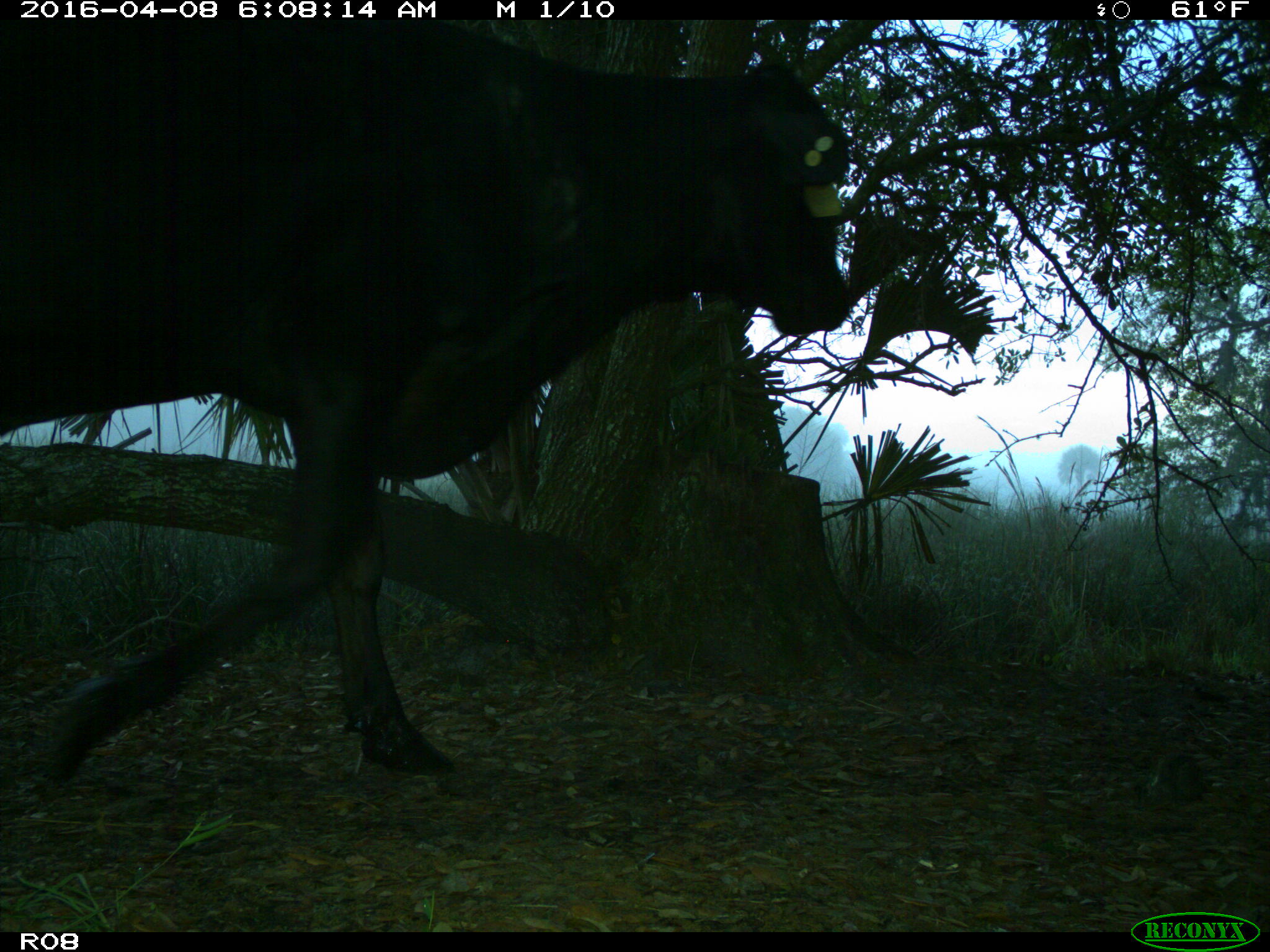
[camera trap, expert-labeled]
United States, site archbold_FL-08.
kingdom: Animalia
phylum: Chordata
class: Mammalia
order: Artiodactyla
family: Bovidae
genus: Bos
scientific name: Bos taurus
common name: domestic cow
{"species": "Bos taurus (domestic cow)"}